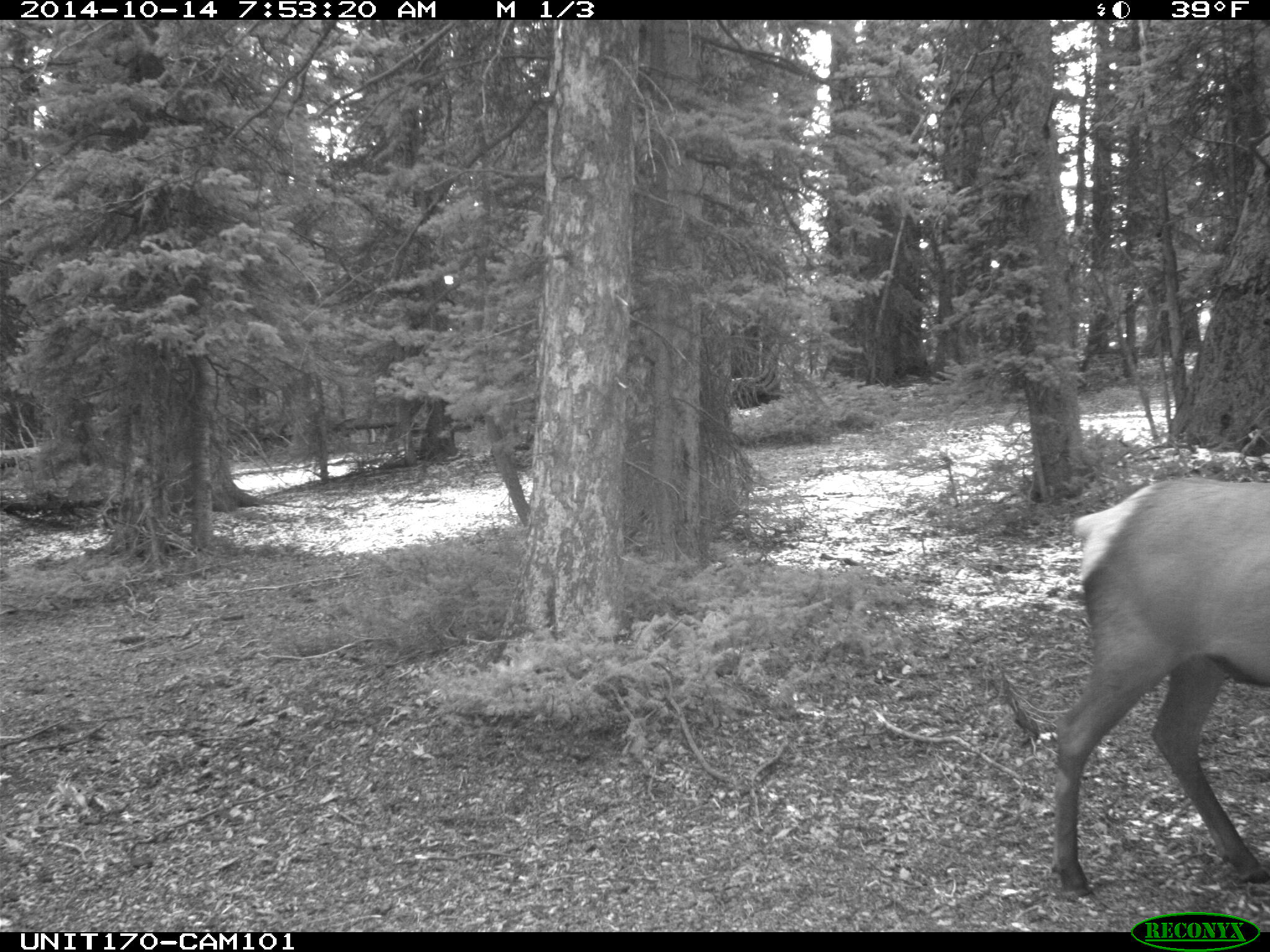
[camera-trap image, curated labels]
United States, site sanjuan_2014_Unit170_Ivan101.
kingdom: Animalia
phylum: Chordata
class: Mammalia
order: Artiodactyla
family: Cervidae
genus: Cervus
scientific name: Cervus elaphus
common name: red deer